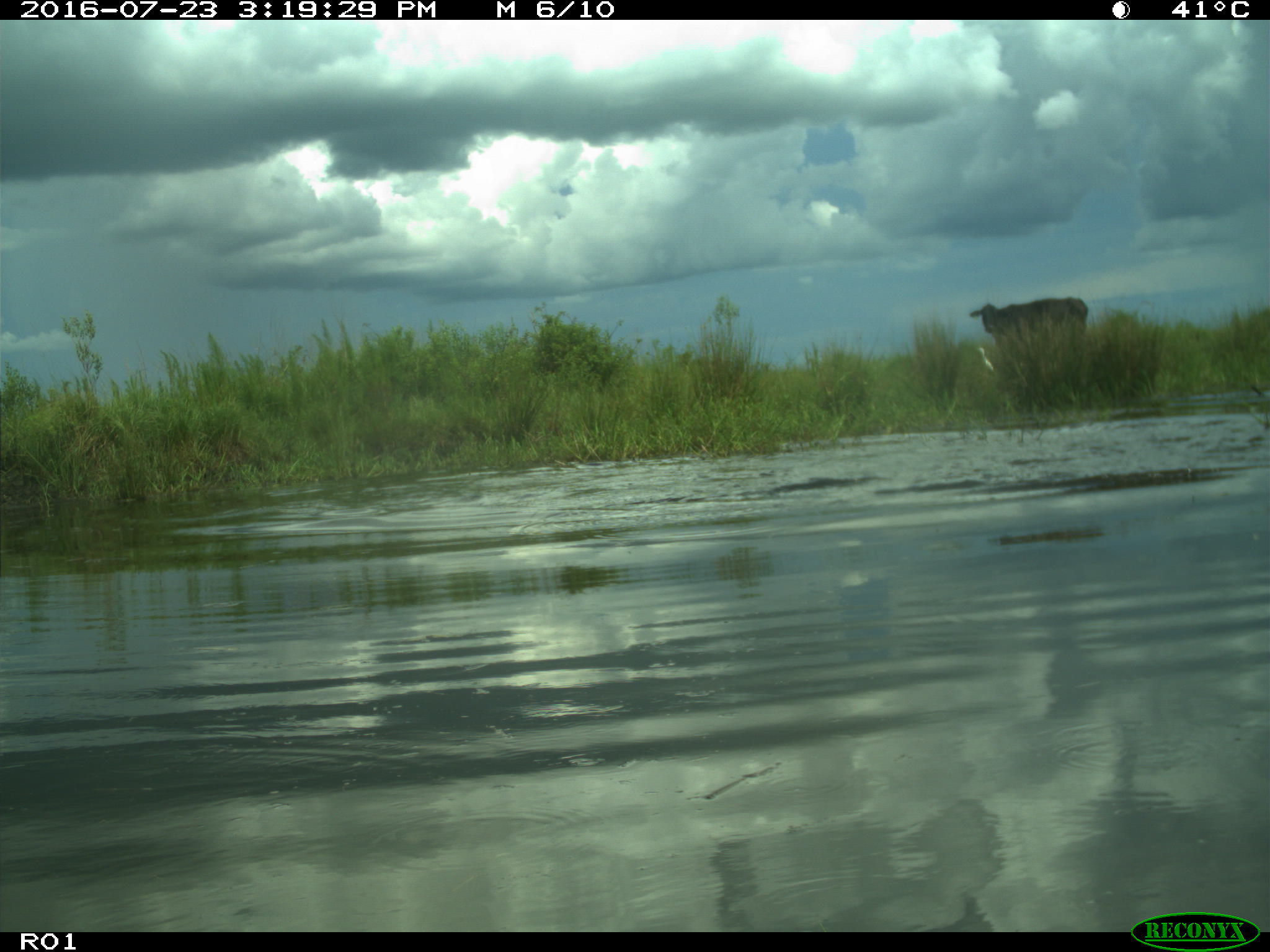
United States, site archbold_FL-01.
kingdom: Animalia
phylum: Chordata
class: Mammalia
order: Artiodactyla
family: Bovidae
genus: Bos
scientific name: Bos taurus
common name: domestic cow